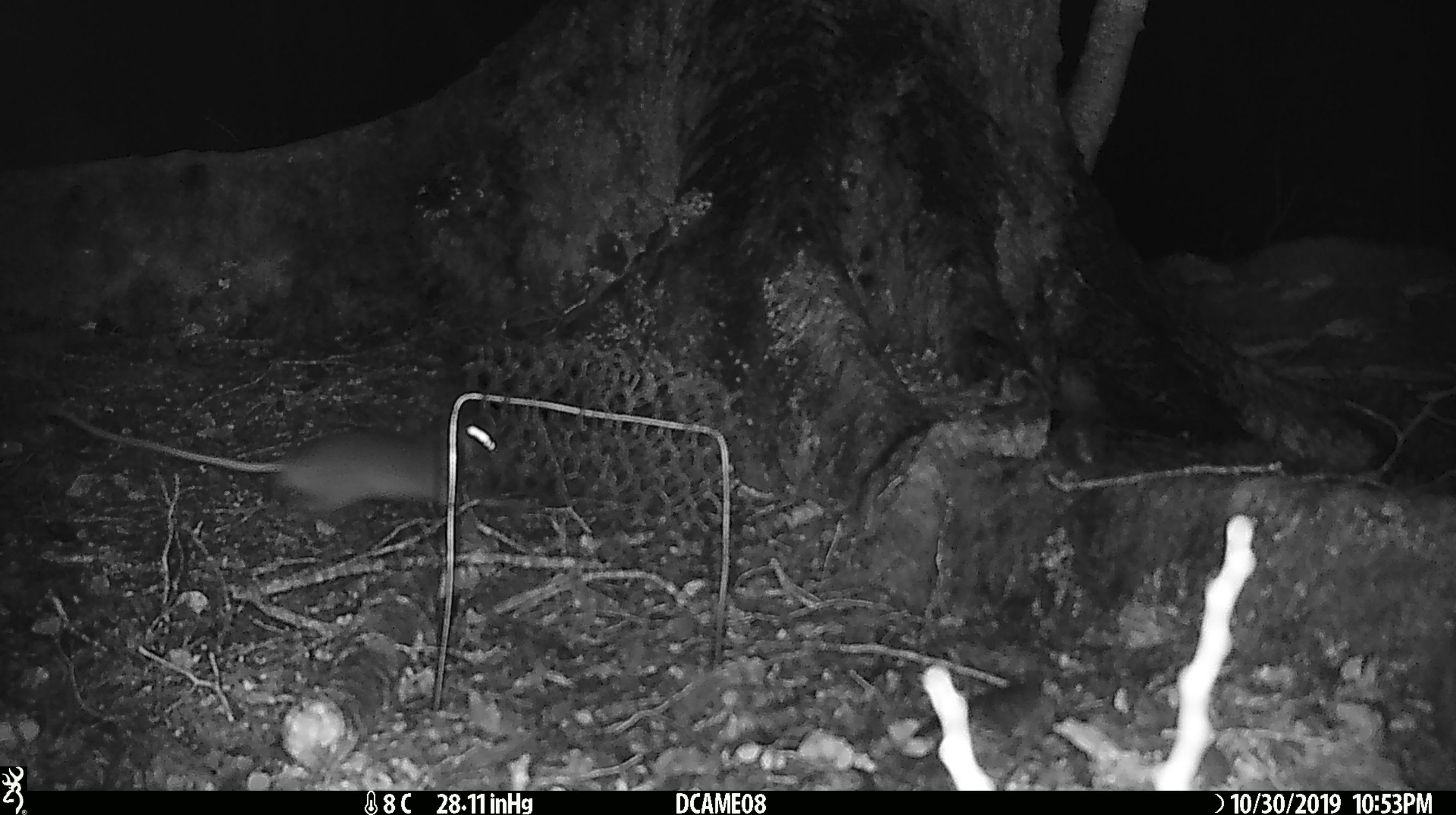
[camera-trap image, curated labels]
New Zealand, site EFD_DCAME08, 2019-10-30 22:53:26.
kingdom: Animalia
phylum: Chordata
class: Mammalia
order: Rodentia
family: Muridae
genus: Rattus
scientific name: Rattus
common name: rat